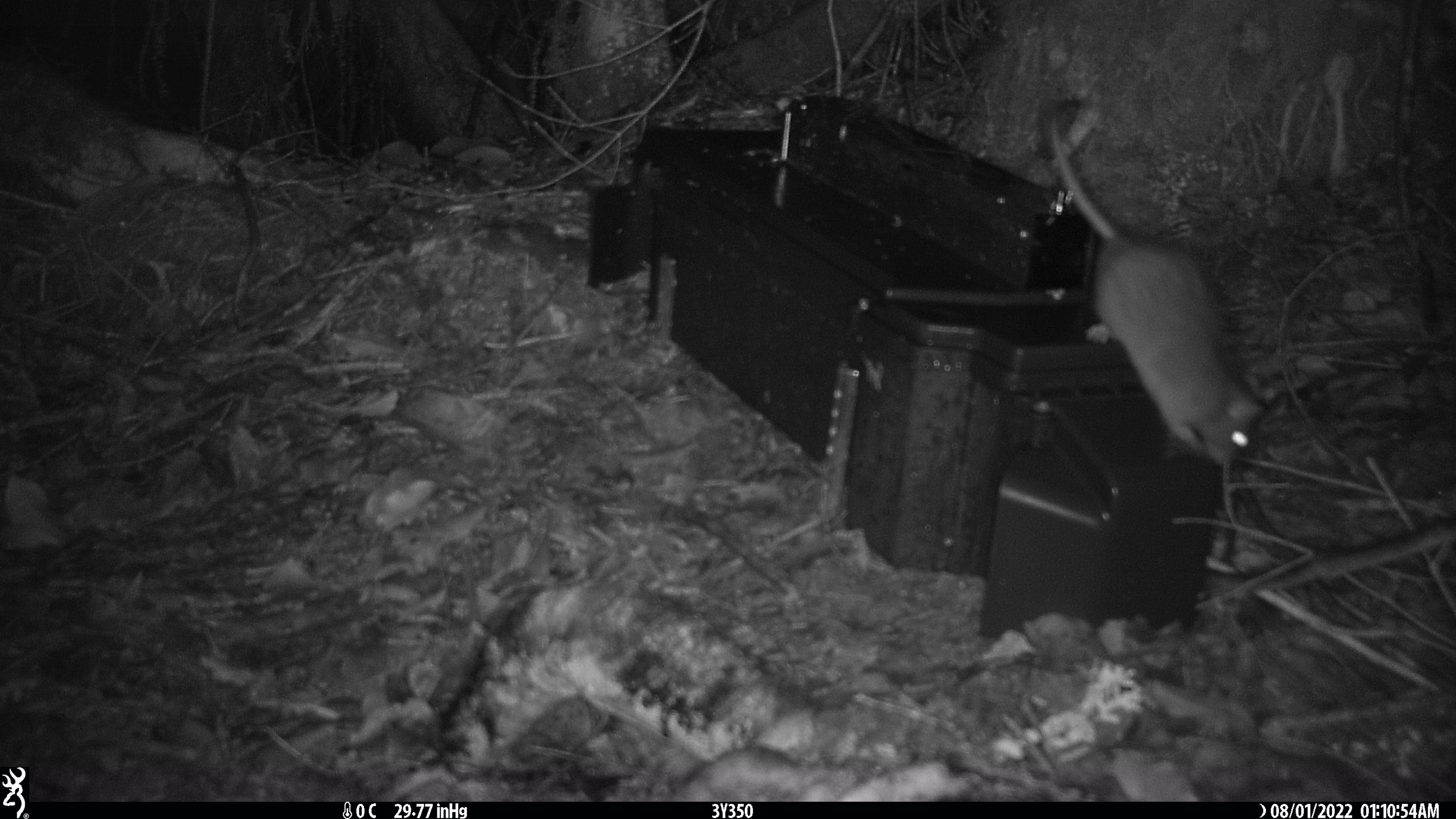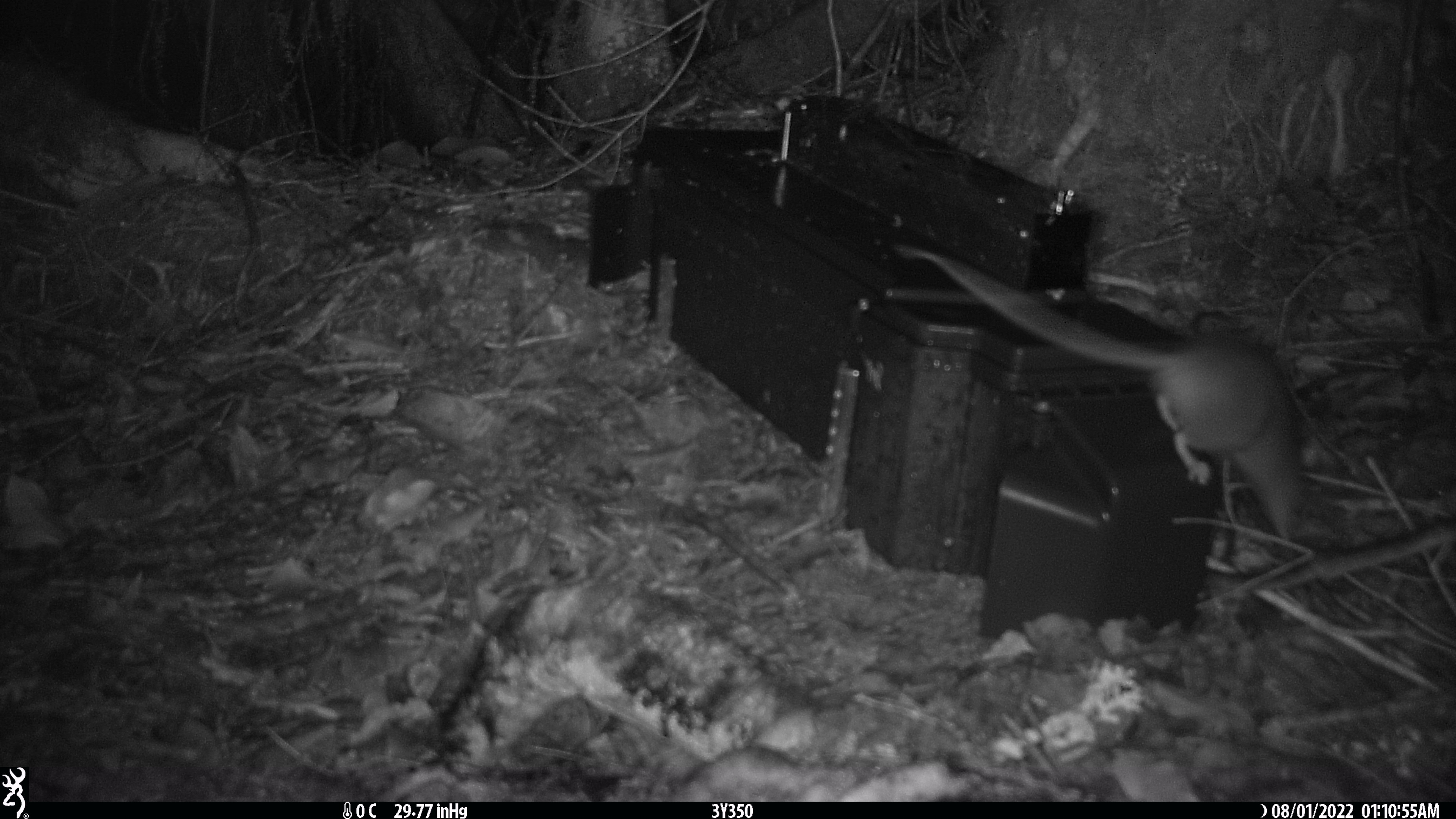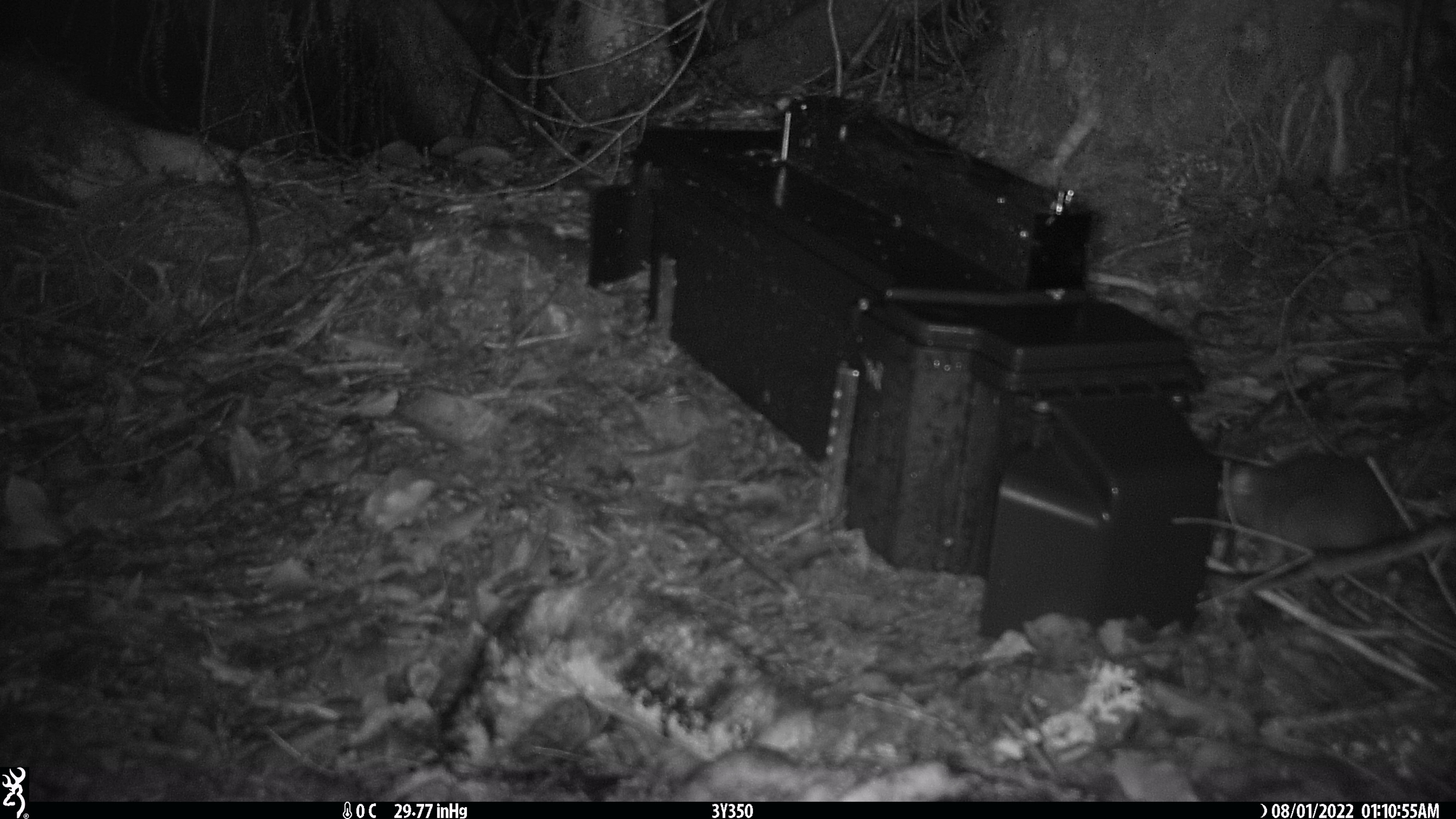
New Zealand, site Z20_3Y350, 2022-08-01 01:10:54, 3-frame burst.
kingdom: Animalia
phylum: Chordata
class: Mammalia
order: Rodentia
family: Muridae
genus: Rattus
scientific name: Rattus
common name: rat